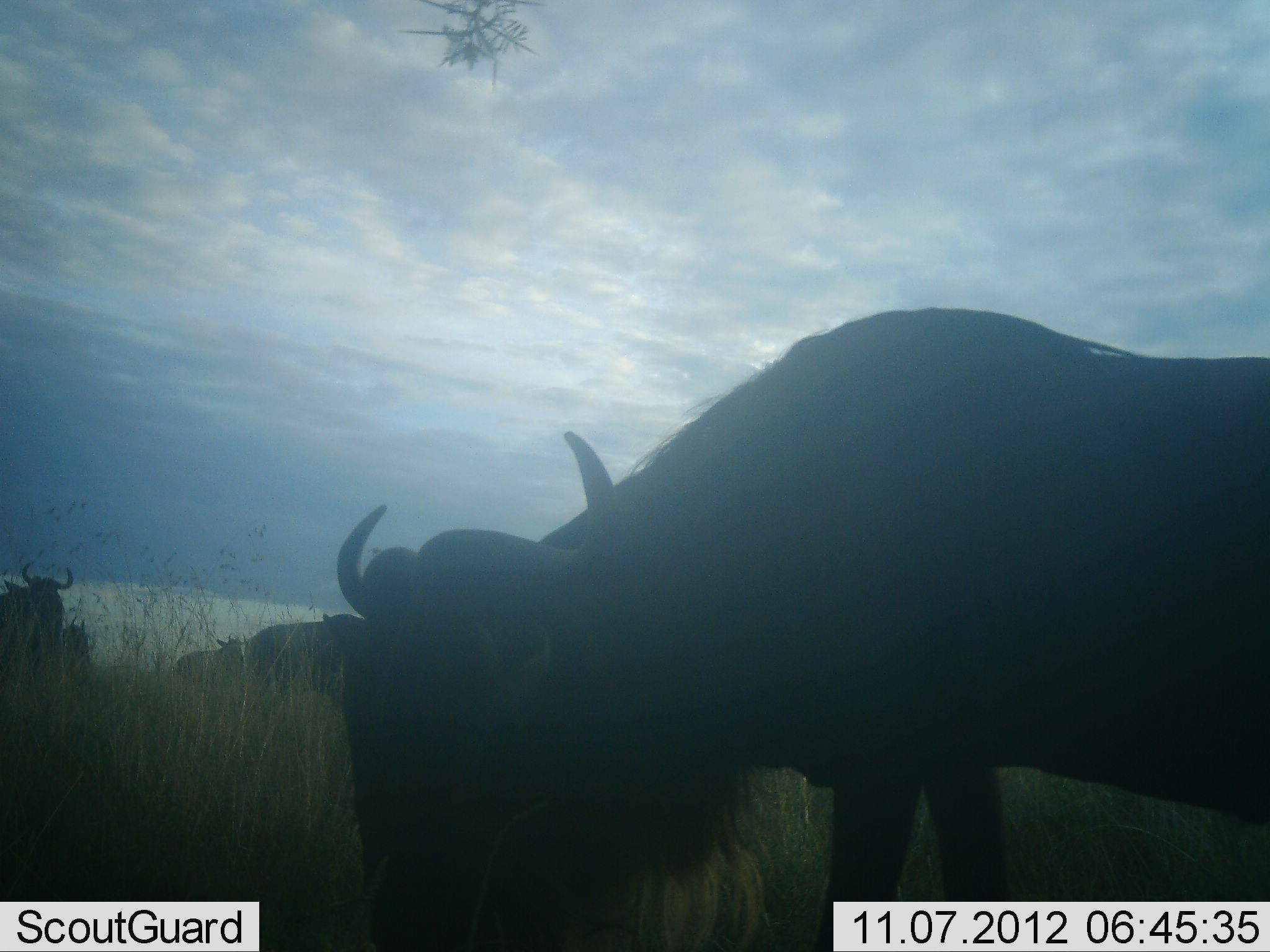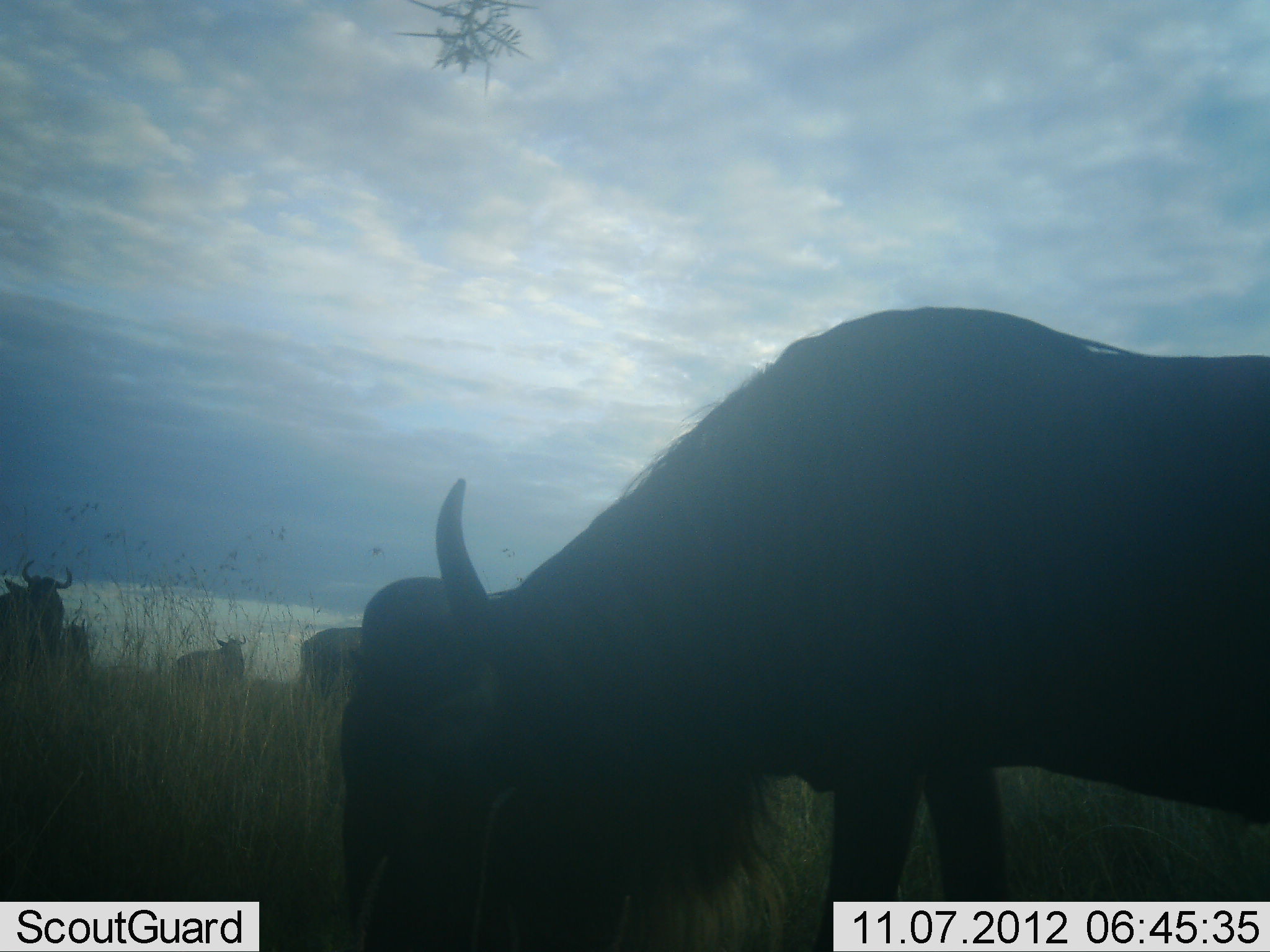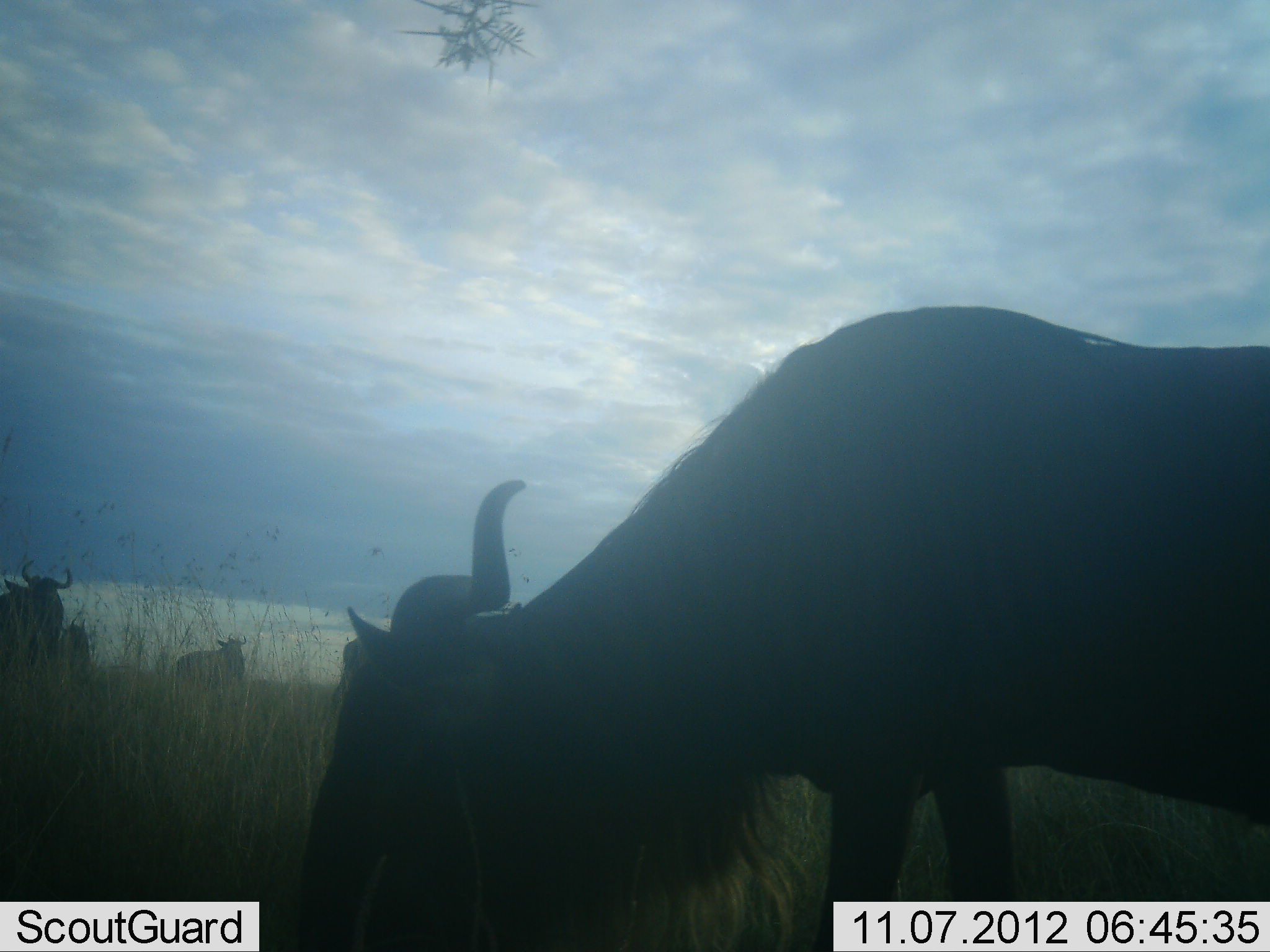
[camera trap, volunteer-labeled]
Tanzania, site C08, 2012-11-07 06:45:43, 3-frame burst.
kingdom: Animalia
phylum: Chordata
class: Mammalia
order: Artiodactyla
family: Bovidae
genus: Connochaetes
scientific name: Connochaetes taurinus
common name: blue wildebeest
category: wildebeest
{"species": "wildebeest (blue wildebeest) (Connochaetes taurinus)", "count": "5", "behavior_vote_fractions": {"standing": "80%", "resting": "0%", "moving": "10%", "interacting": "0%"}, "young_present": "0%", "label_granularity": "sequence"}